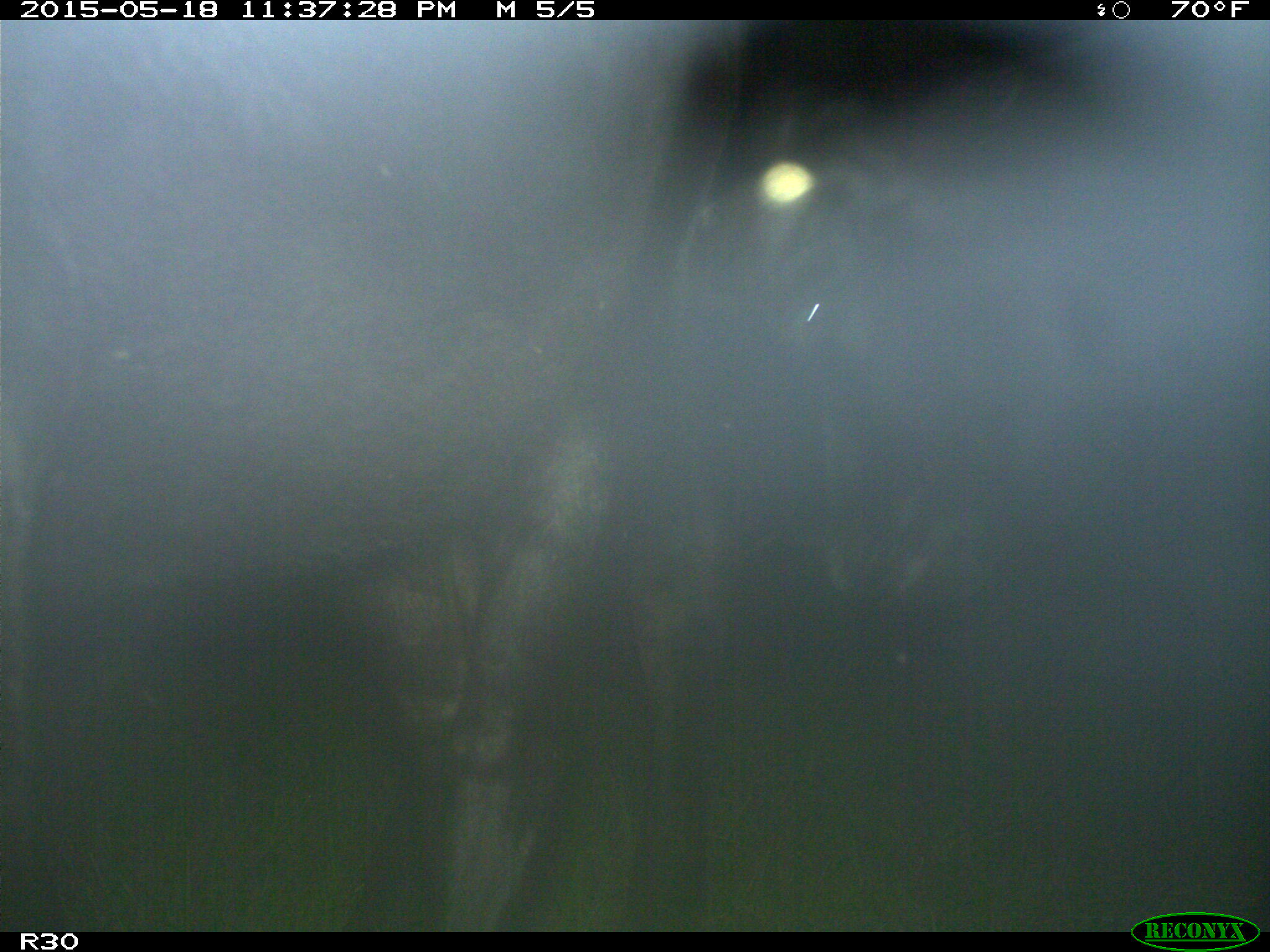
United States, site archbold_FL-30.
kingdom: Animalia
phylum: Chordata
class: Mammalia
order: Artiodactyla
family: Bovidae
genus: Bos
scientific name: Bos taurus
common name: domestic cow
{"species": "Bos taurus (domestic cow)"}